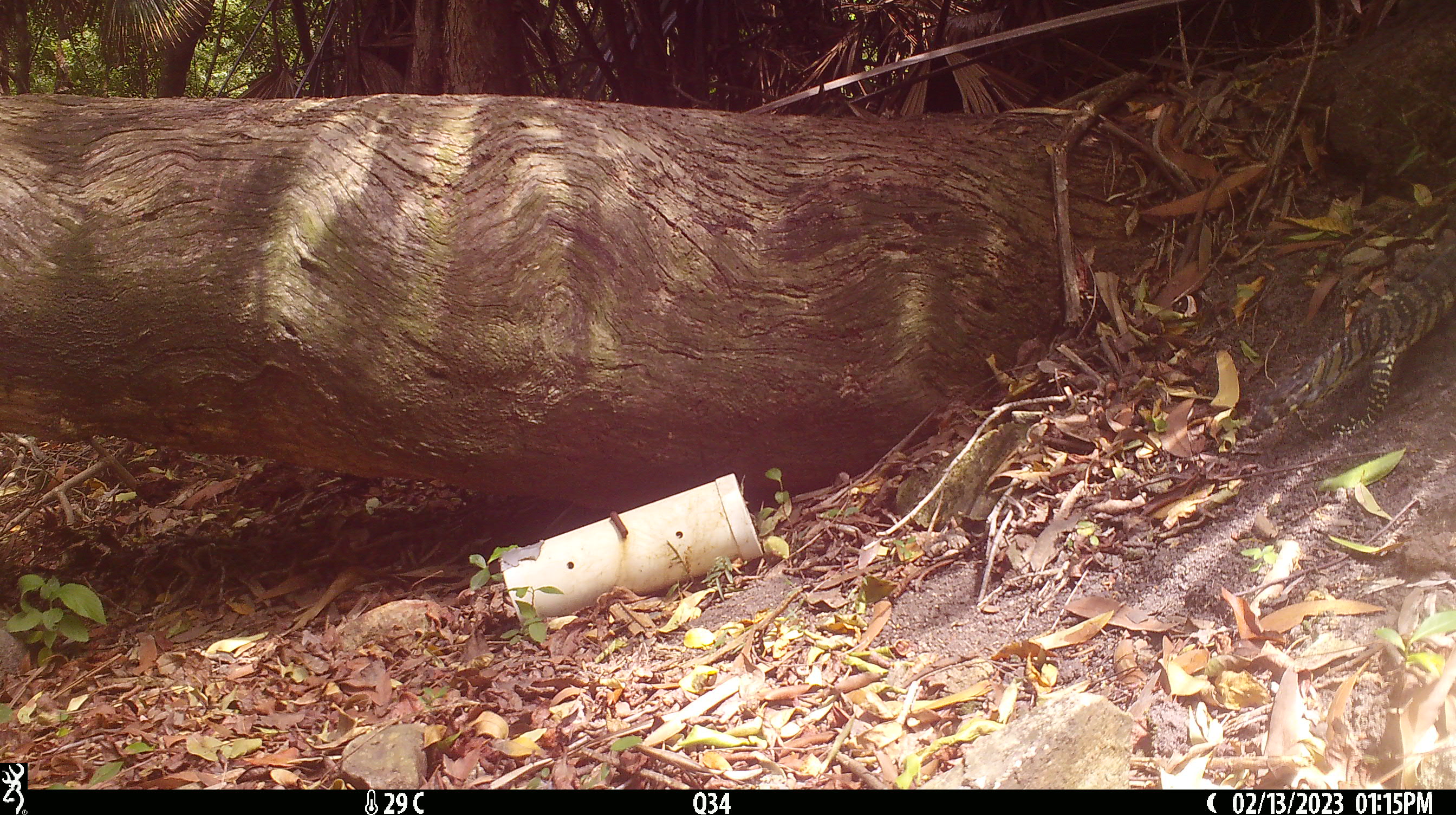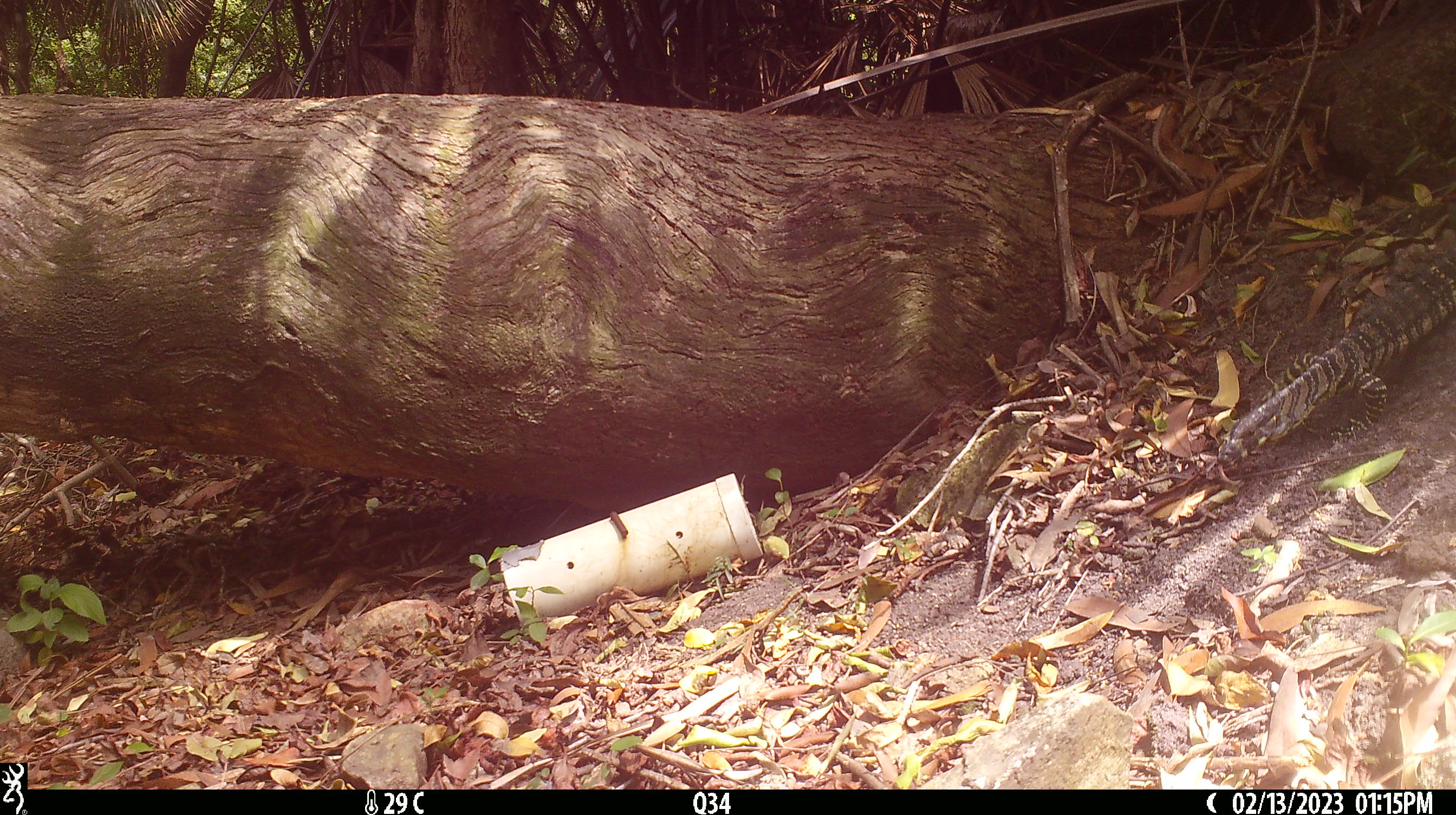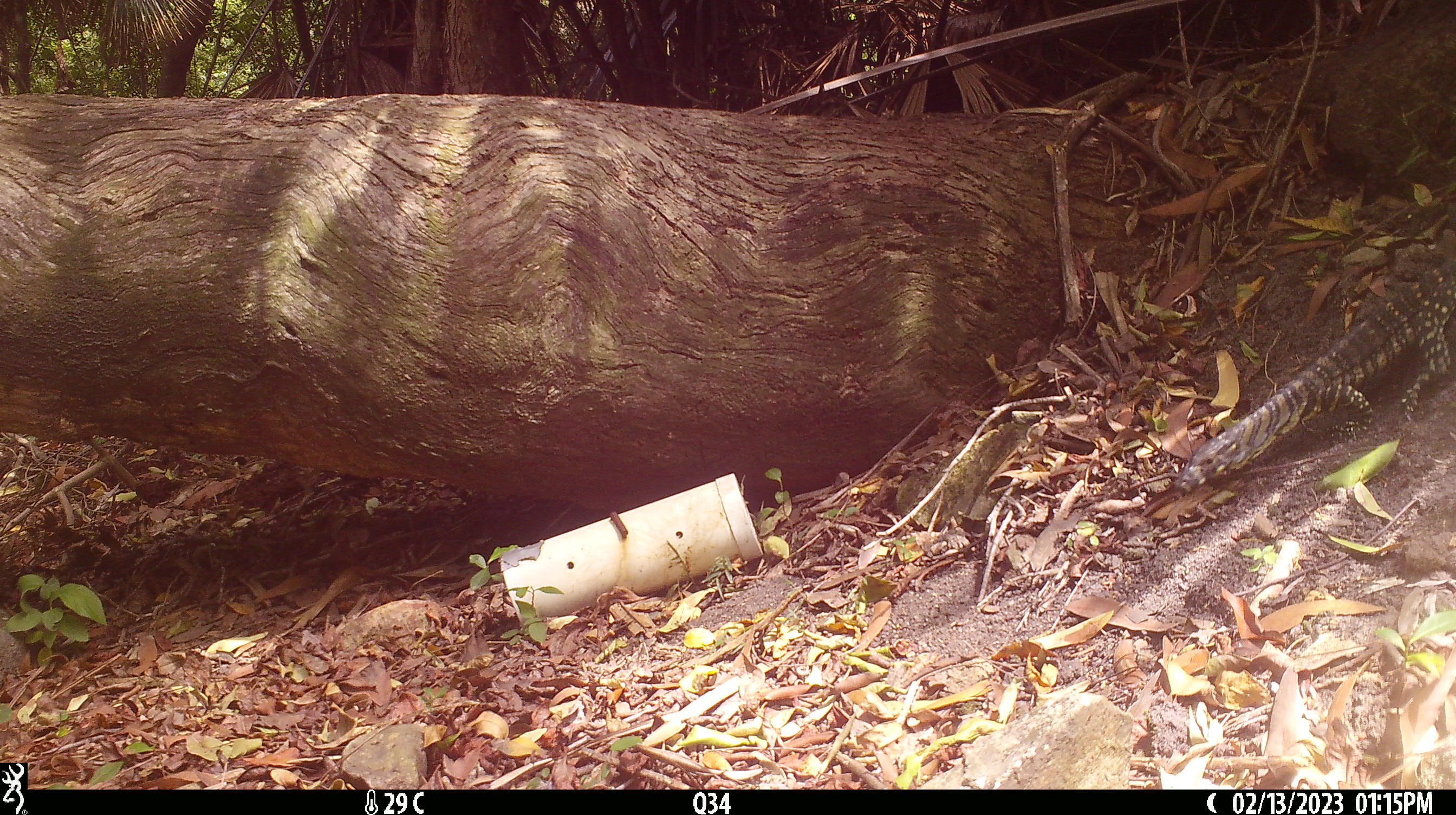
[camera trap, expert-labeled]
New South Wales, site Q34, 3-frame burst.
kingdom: Animalia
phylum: Chordata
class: Reptilia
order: Squamata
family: Varanidae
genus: Varanus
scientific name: Varanus varius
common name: lace monitor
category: goanna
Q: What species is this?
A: Goanna (lace monitor) (Varanus varius).